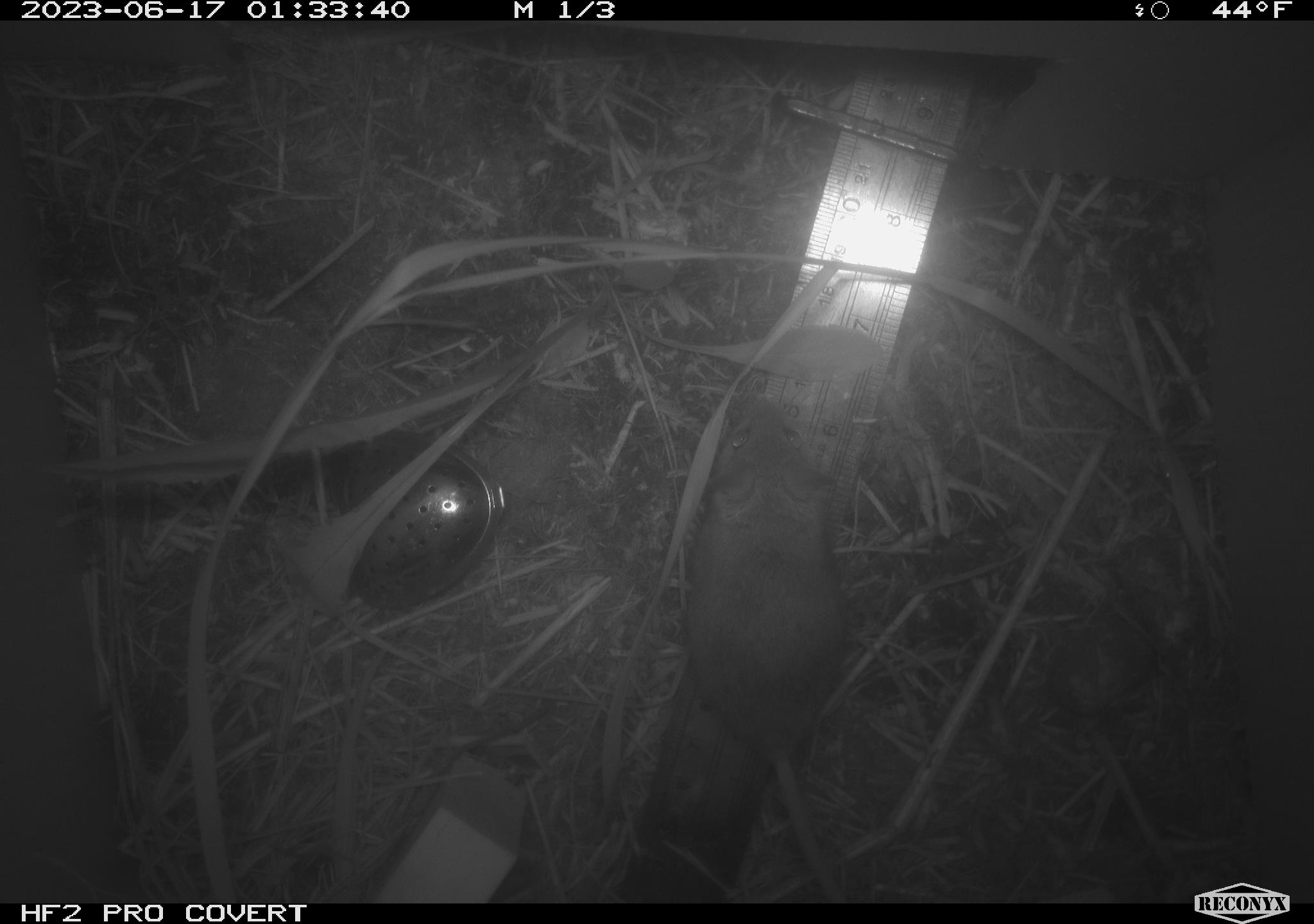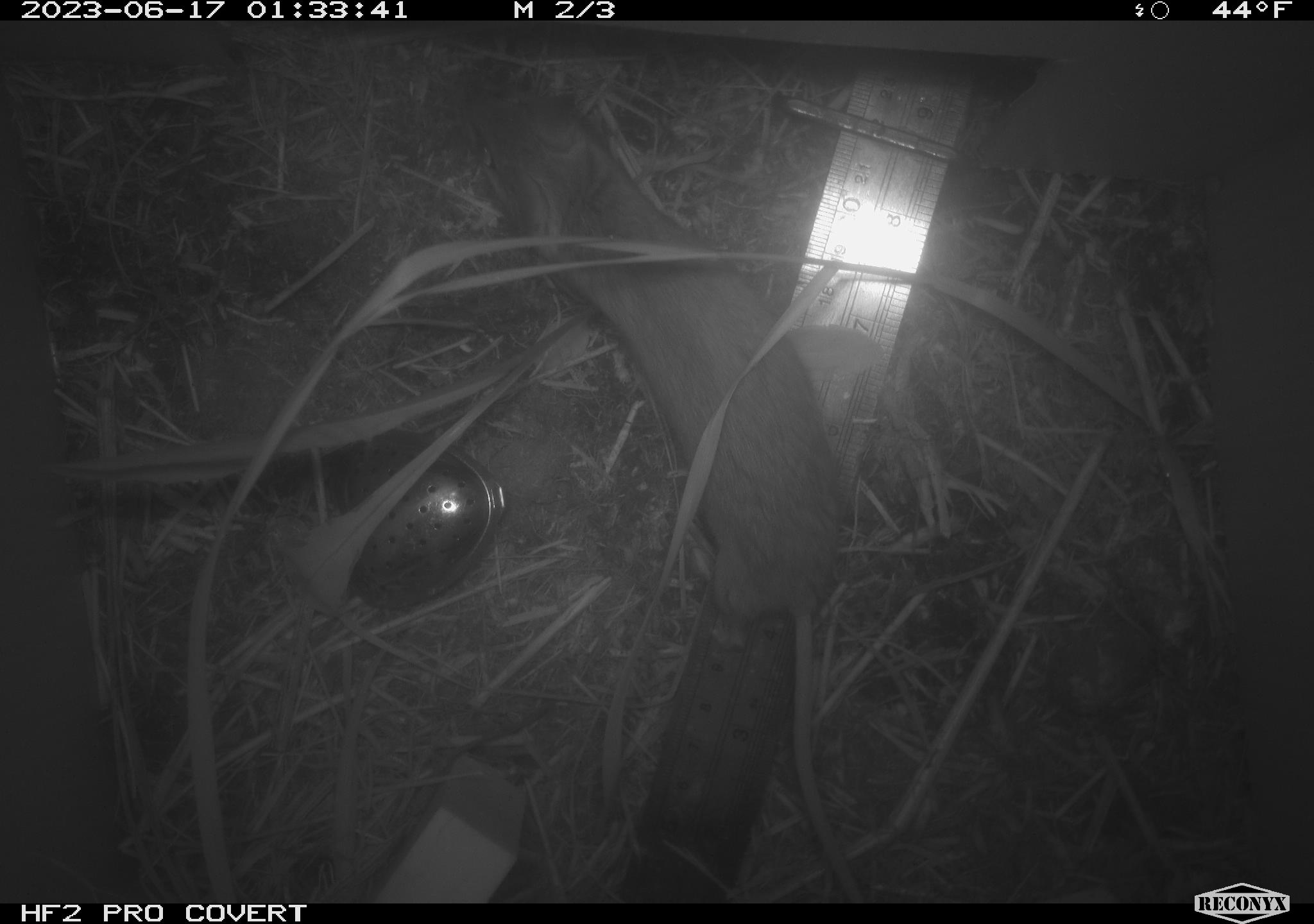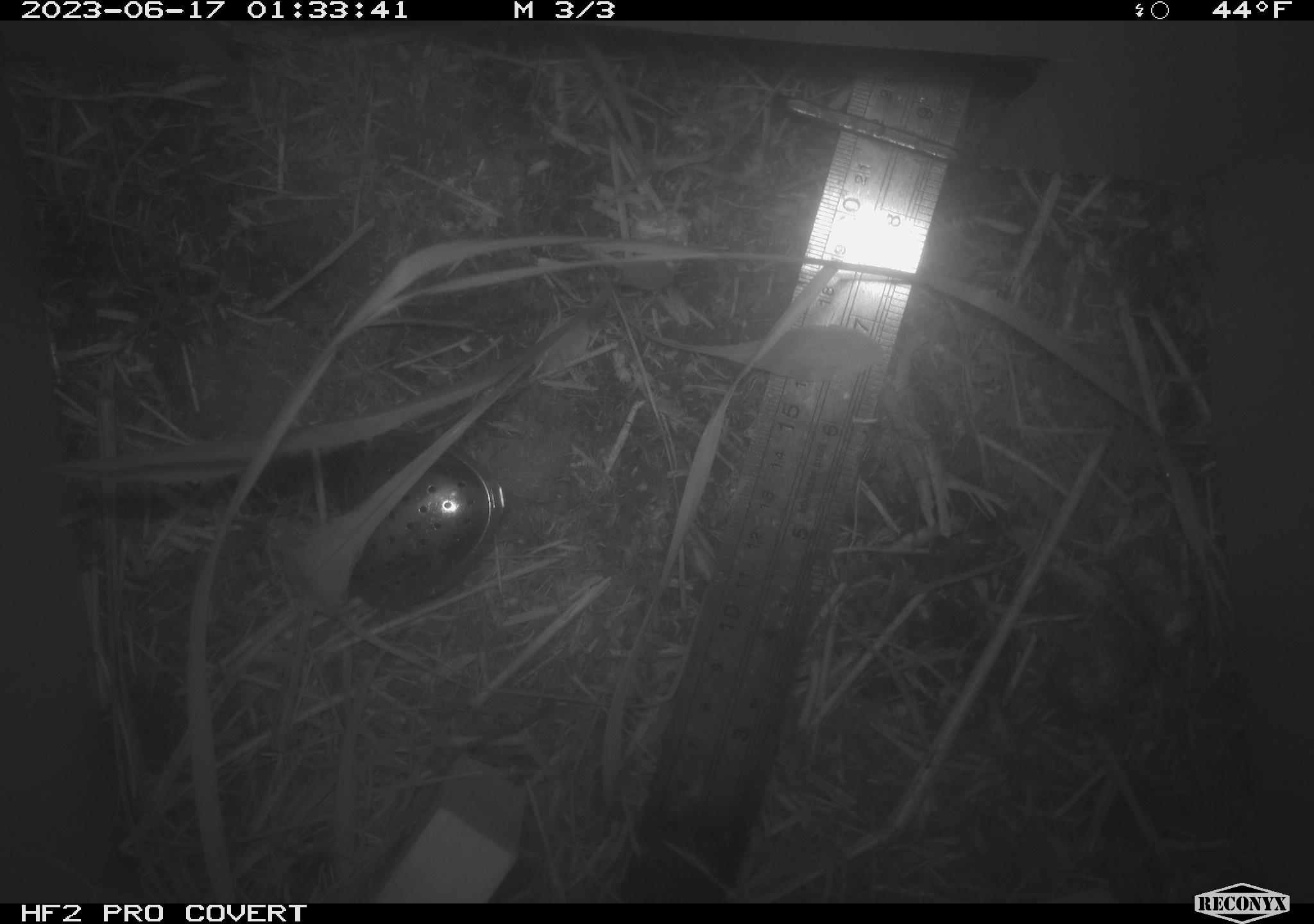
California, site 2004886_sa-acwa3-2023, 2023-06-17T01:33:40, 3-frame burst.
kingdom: Animalia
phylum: Chordata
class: Mammalia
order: Rodentia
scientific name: Rodentia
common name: mouse species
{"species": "mouse species (Rodentia)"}